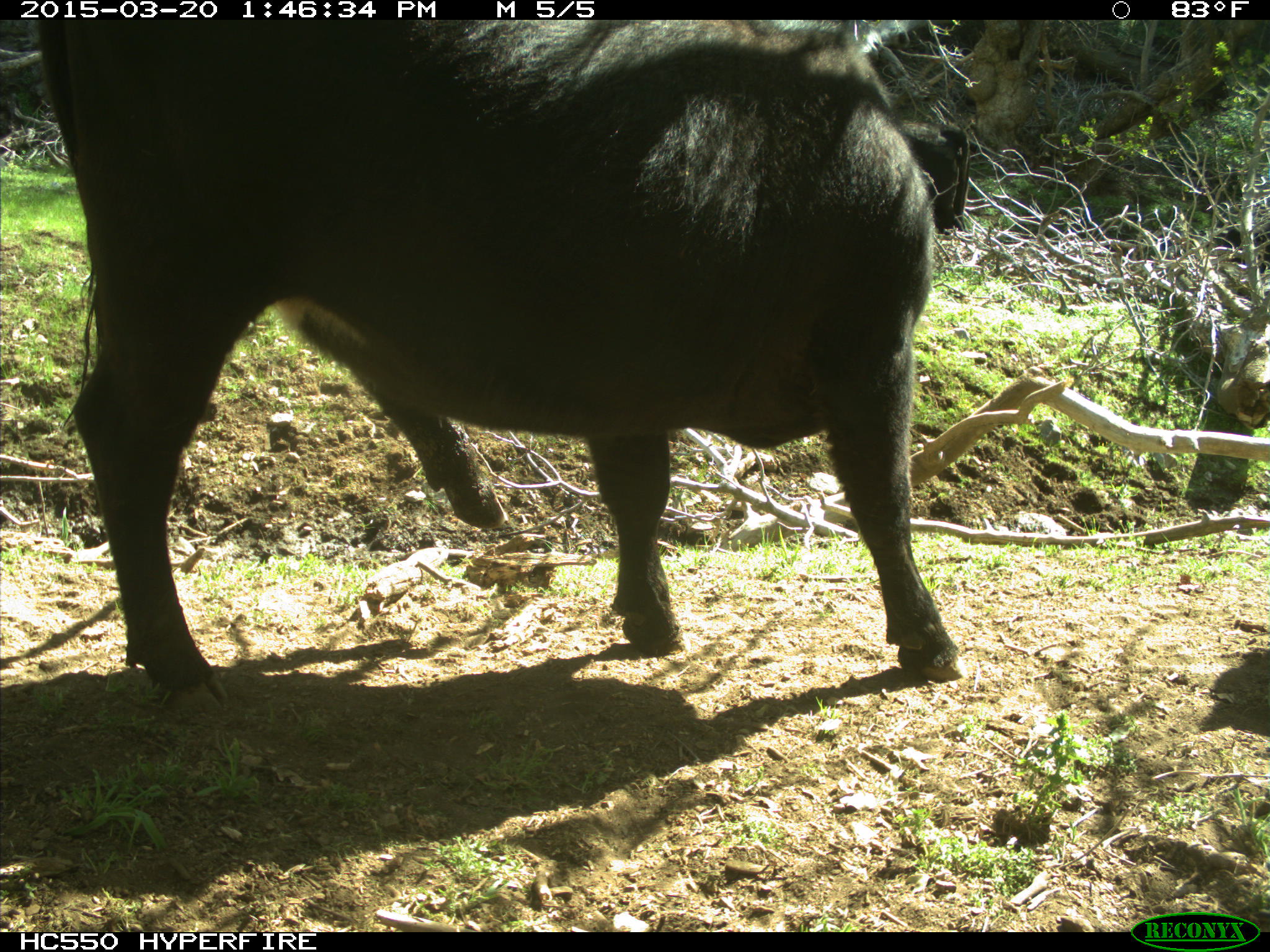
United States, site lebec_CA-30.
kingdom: Animalia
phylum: Chordata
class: Mammalia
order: Artiodactyla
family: Bovidae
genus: Bos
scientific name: Bos taurus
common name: domestic cow